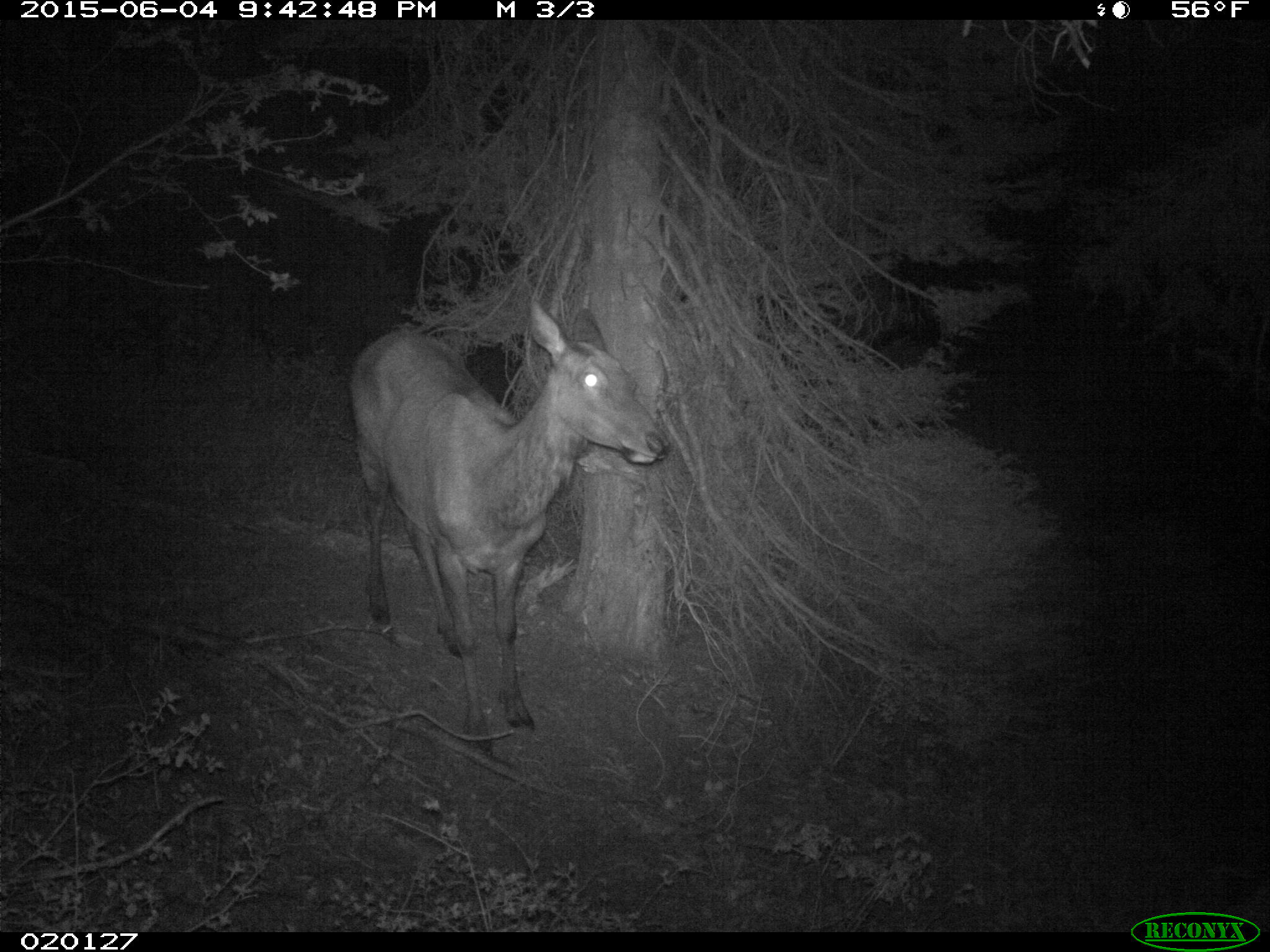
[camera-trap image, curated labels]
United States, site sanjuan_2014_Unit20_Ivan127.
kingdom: Animalia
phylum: Chordata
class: Mammalia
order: Artiodactyla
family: Cervidae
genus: Cervus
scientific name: Cervus elaphus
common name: red deer